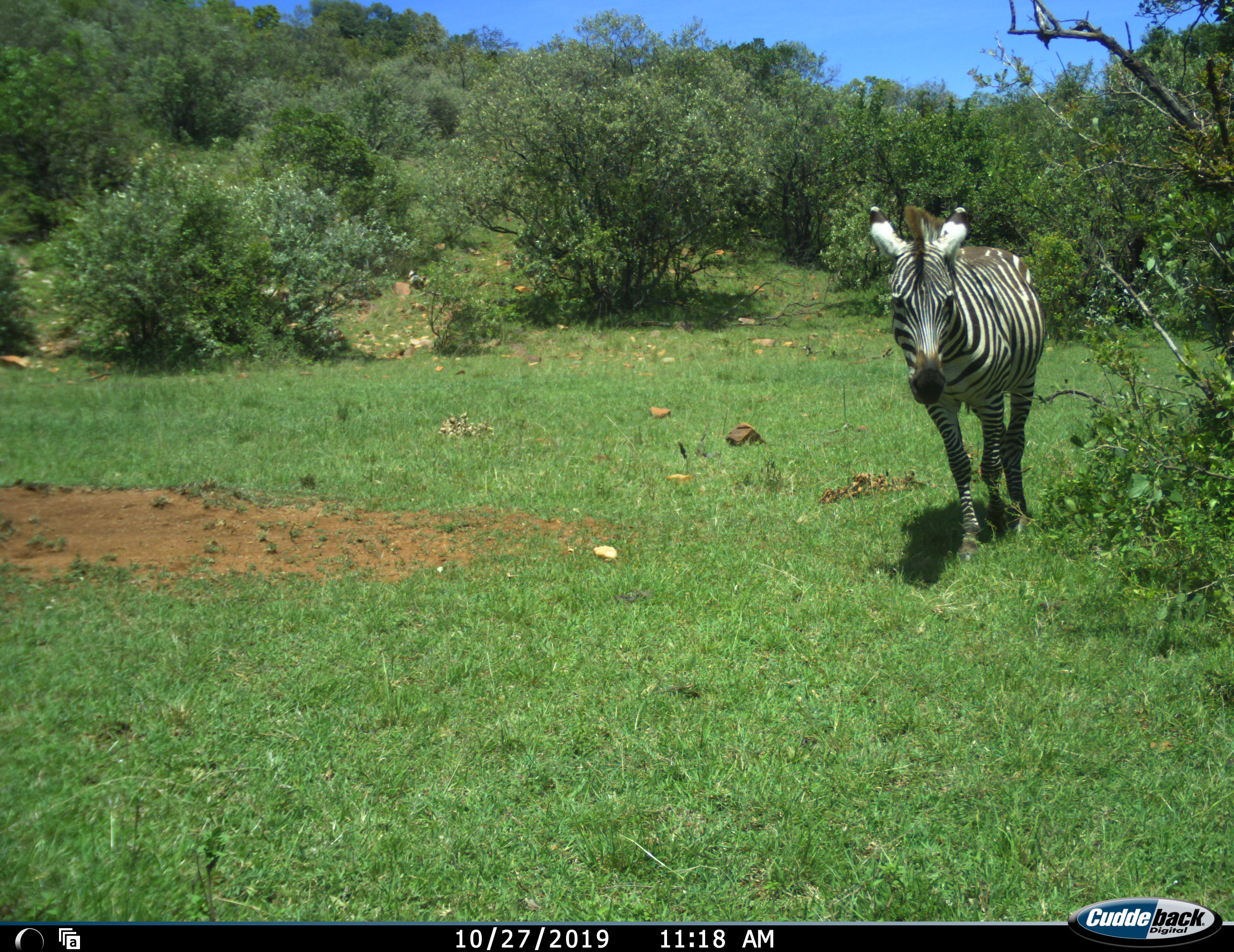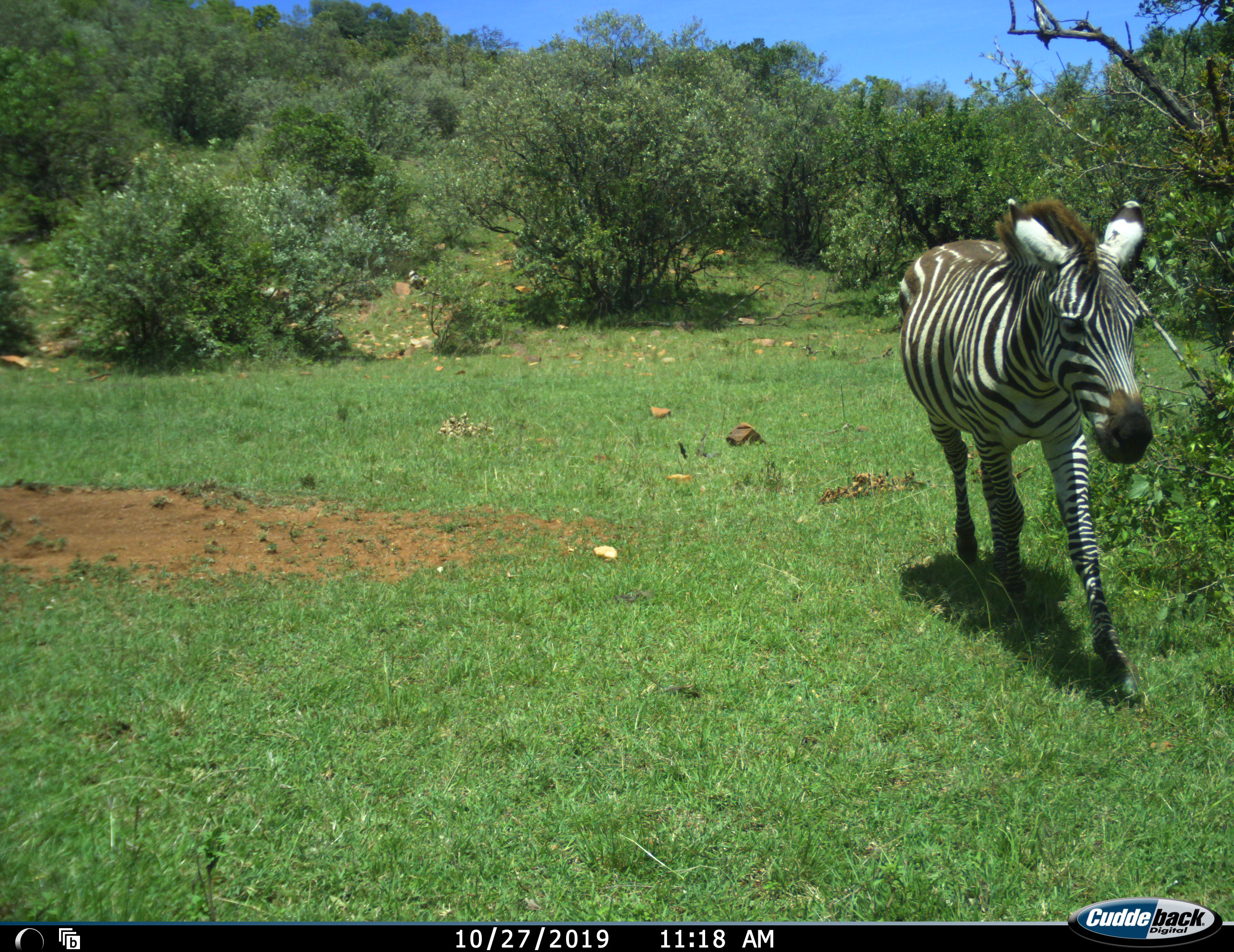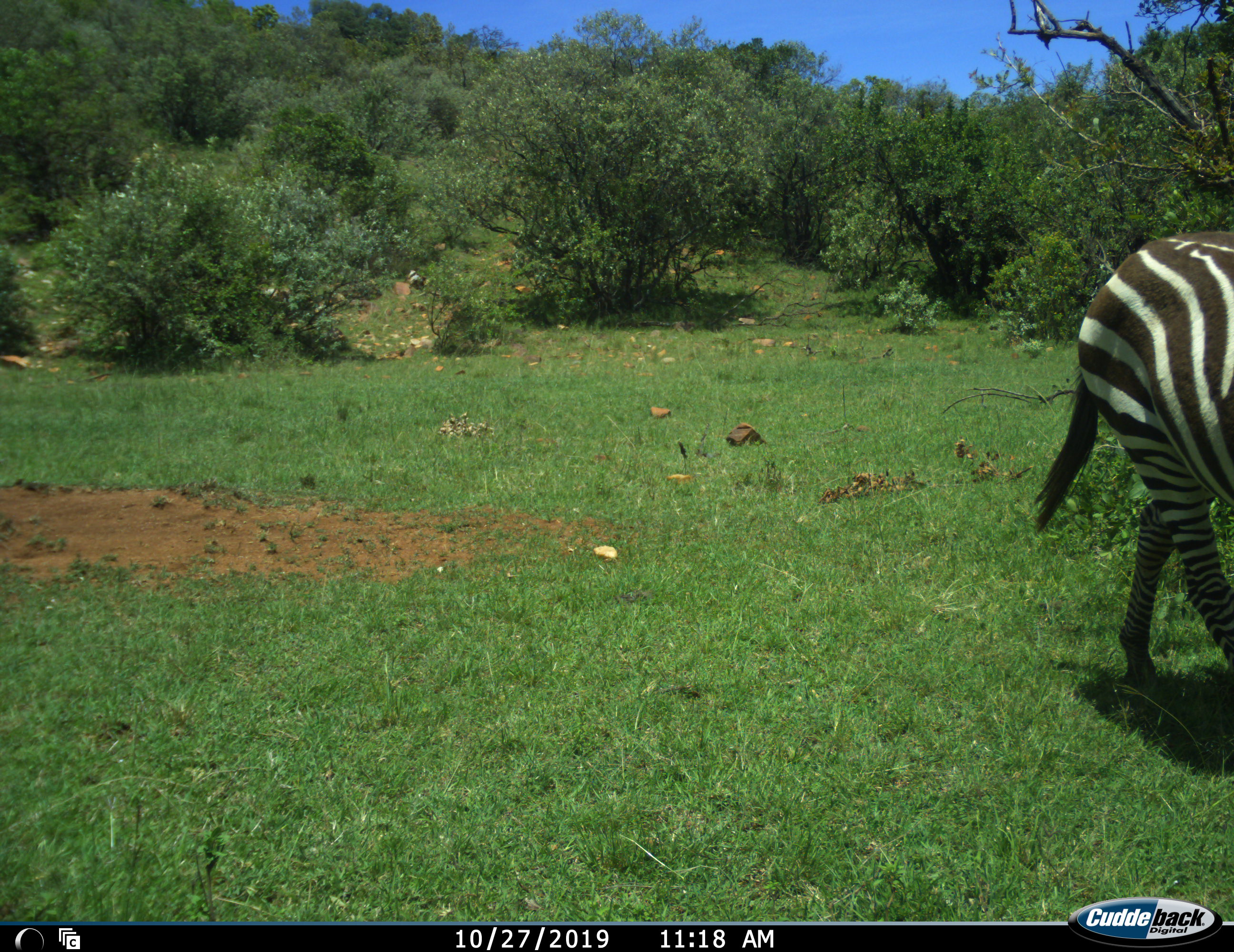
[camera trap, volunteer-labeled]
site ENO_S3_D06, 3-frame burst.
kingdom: Animalia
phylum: Chordata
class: Mammalia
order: Perissodactyla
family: Equidae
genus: Equus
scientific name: Equus quagga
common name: plains zebra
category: zebraplains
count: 1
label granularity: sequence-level